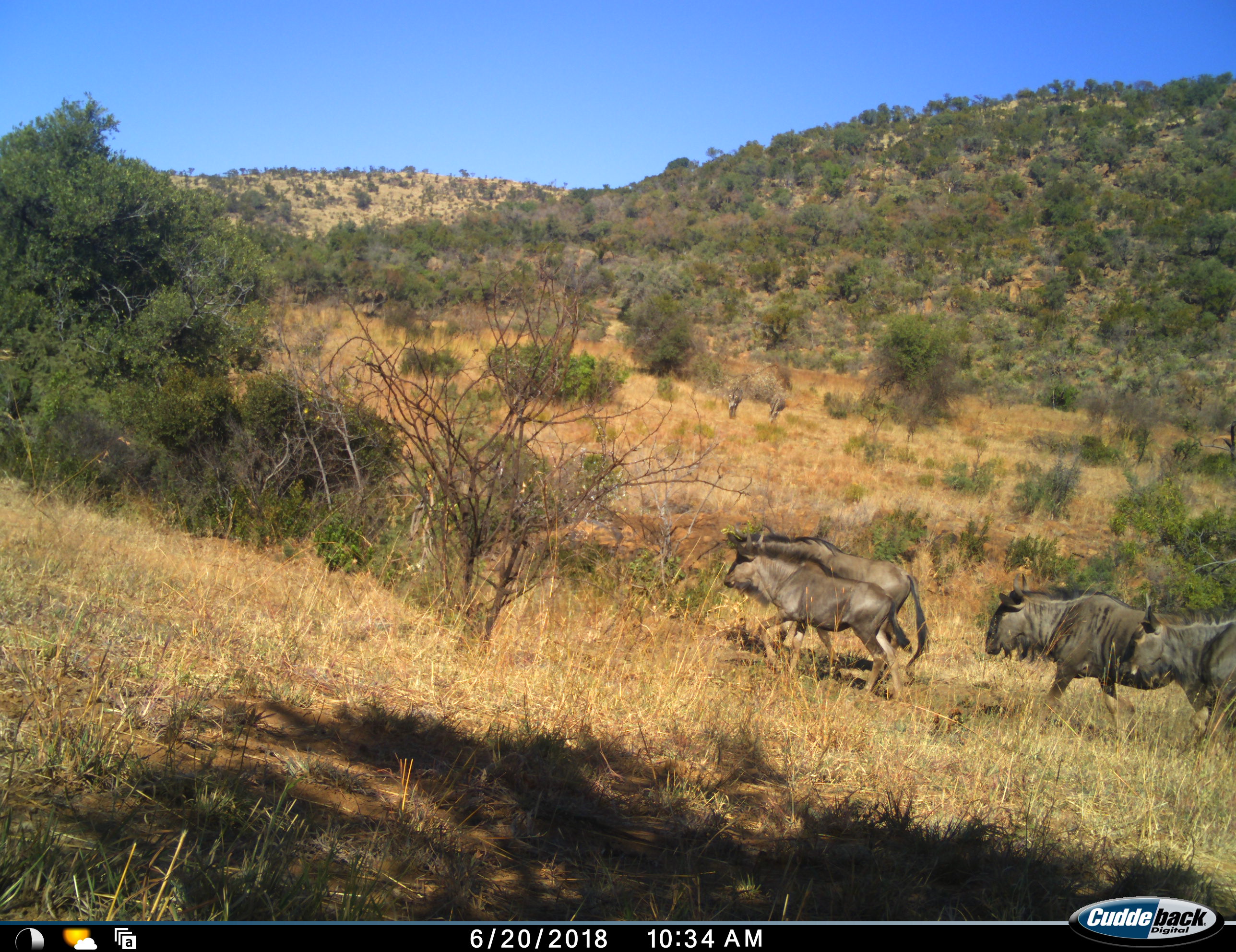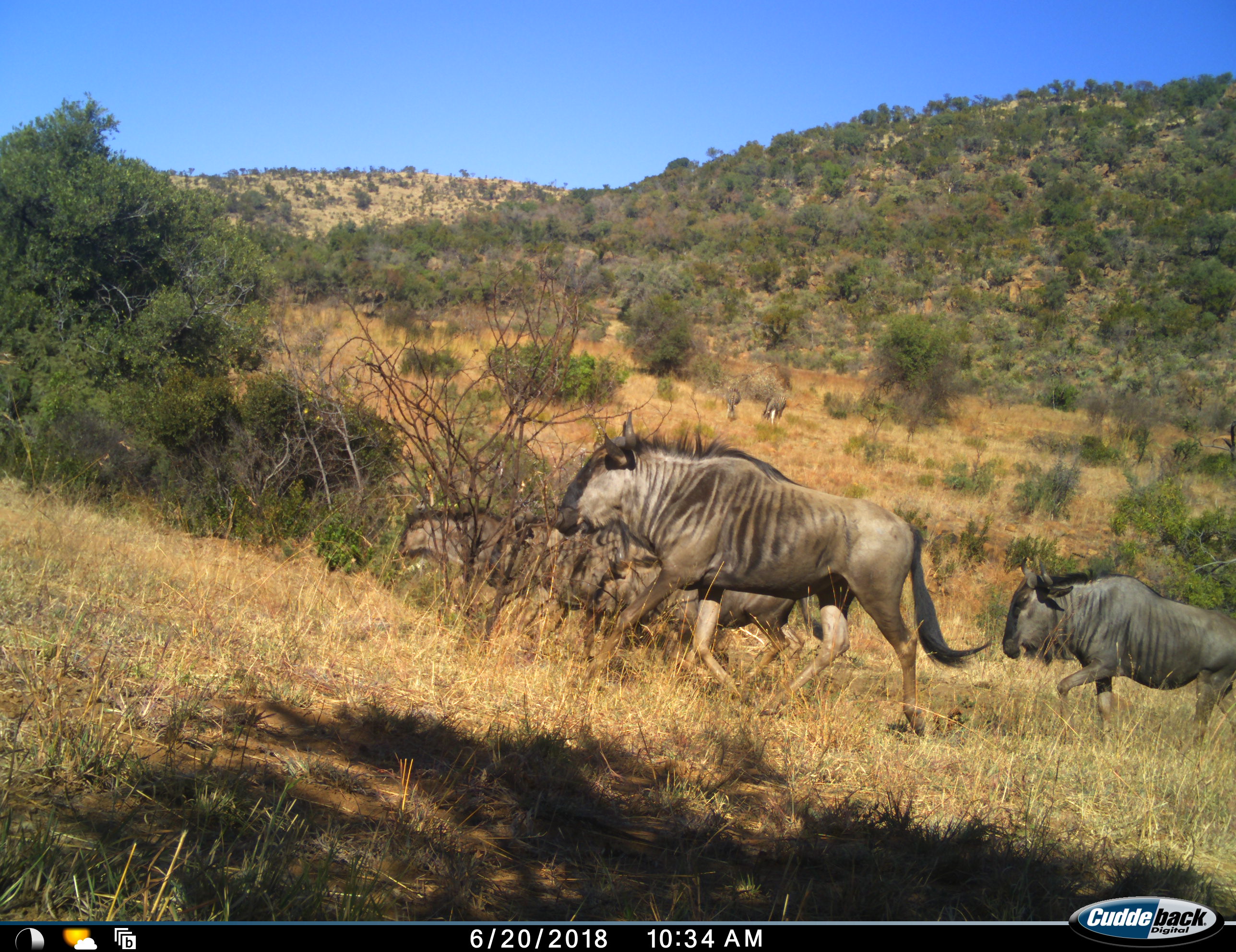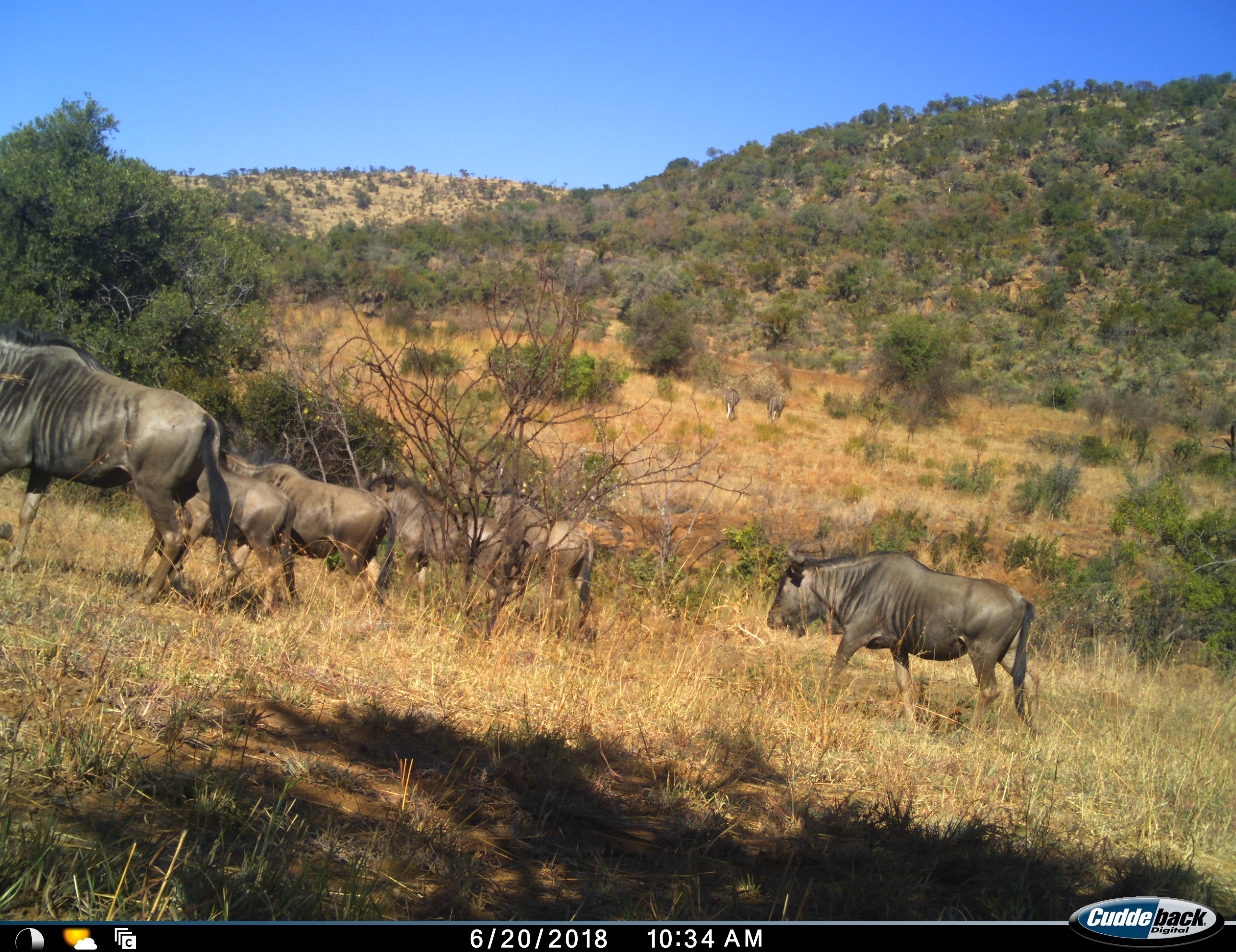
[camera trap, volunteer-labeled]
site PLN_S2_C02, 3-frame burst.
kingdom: Animalia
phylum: Chordata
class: Mammalia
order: Artiodactyla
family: Bovidae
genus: Connochaetes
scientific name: Connochaetes taurinus taurinus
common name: blue wildebeest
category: wildebeestblue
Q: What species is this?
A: Wildebeestblue (blue wildebeest) (Connochaetes taurinus taurinus).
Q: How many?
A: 6.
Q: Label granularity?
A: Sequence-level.